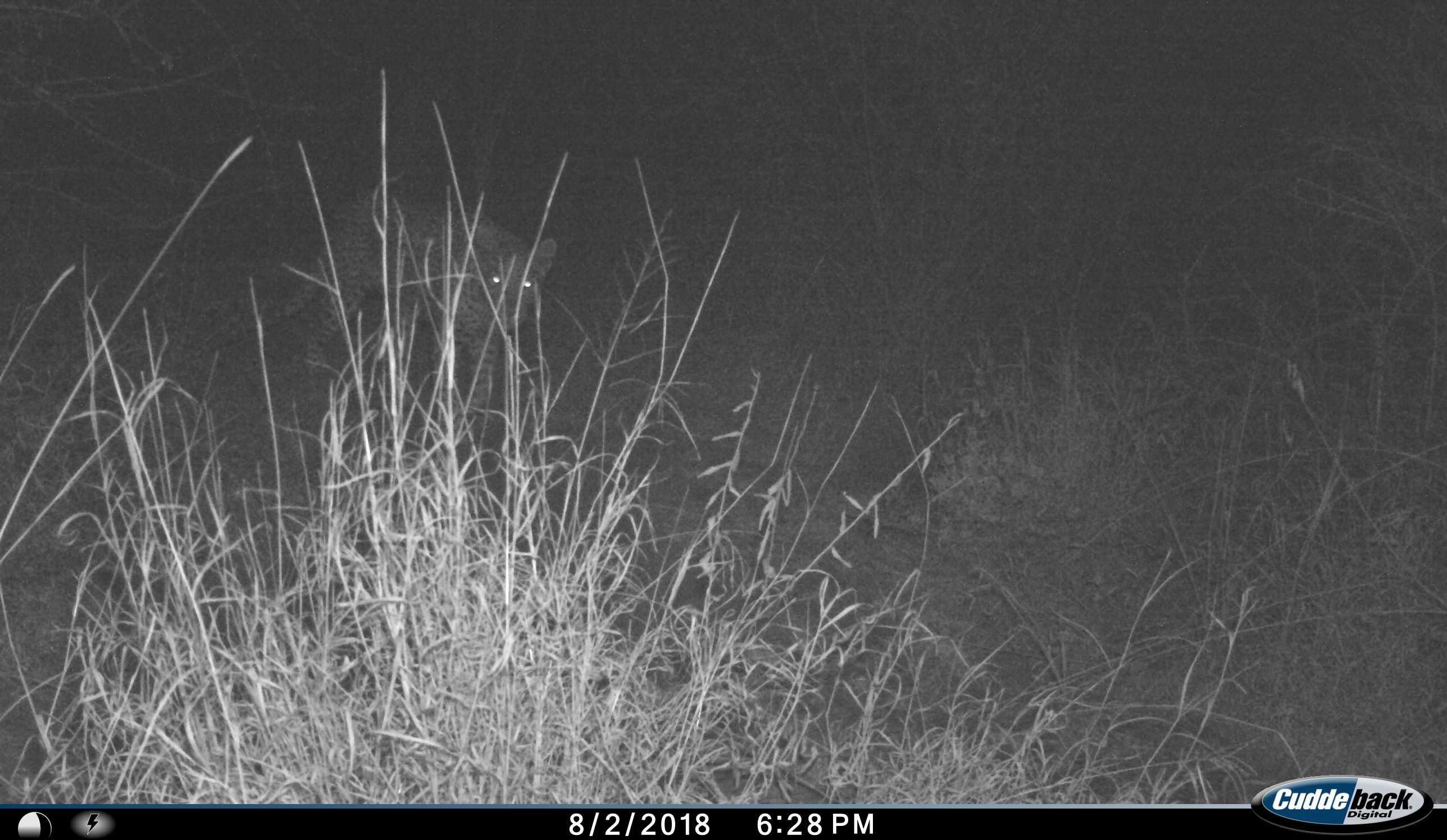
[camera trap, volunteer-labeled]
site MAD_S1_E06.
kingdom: Animalia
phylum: Chordata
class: Mammalia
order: Carnivora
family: Felidae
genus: Panthera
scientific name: Panthera pardus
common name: leopard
Leopard (Panthera pardus), count 1. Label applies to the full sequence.